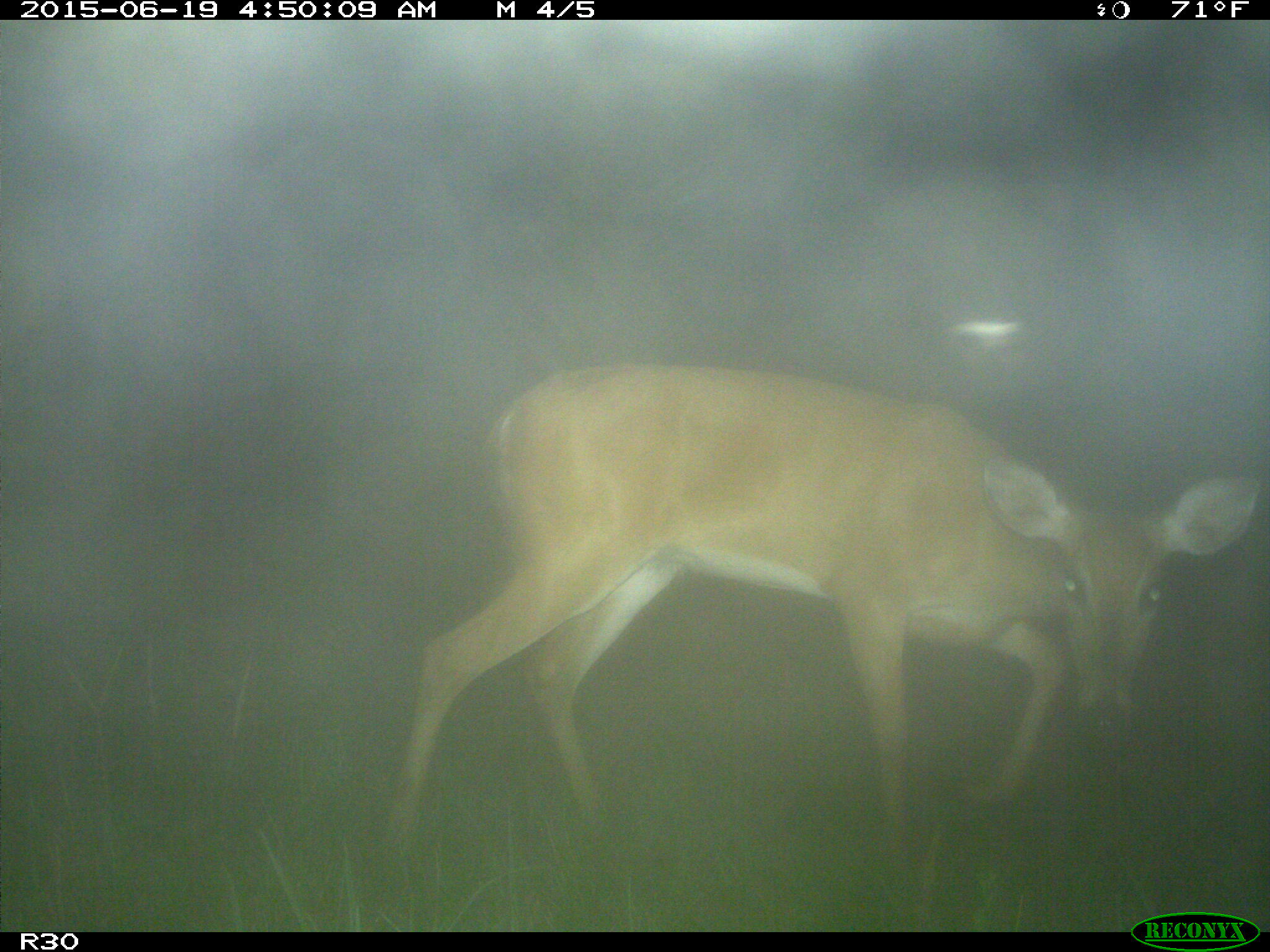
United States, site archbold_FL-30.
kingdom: Animalia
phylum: Chordata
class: Mammalia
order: Artiodactyla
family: Cervidae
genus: Odocoileus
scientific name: Odocoileus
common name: deer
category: unidentified deer